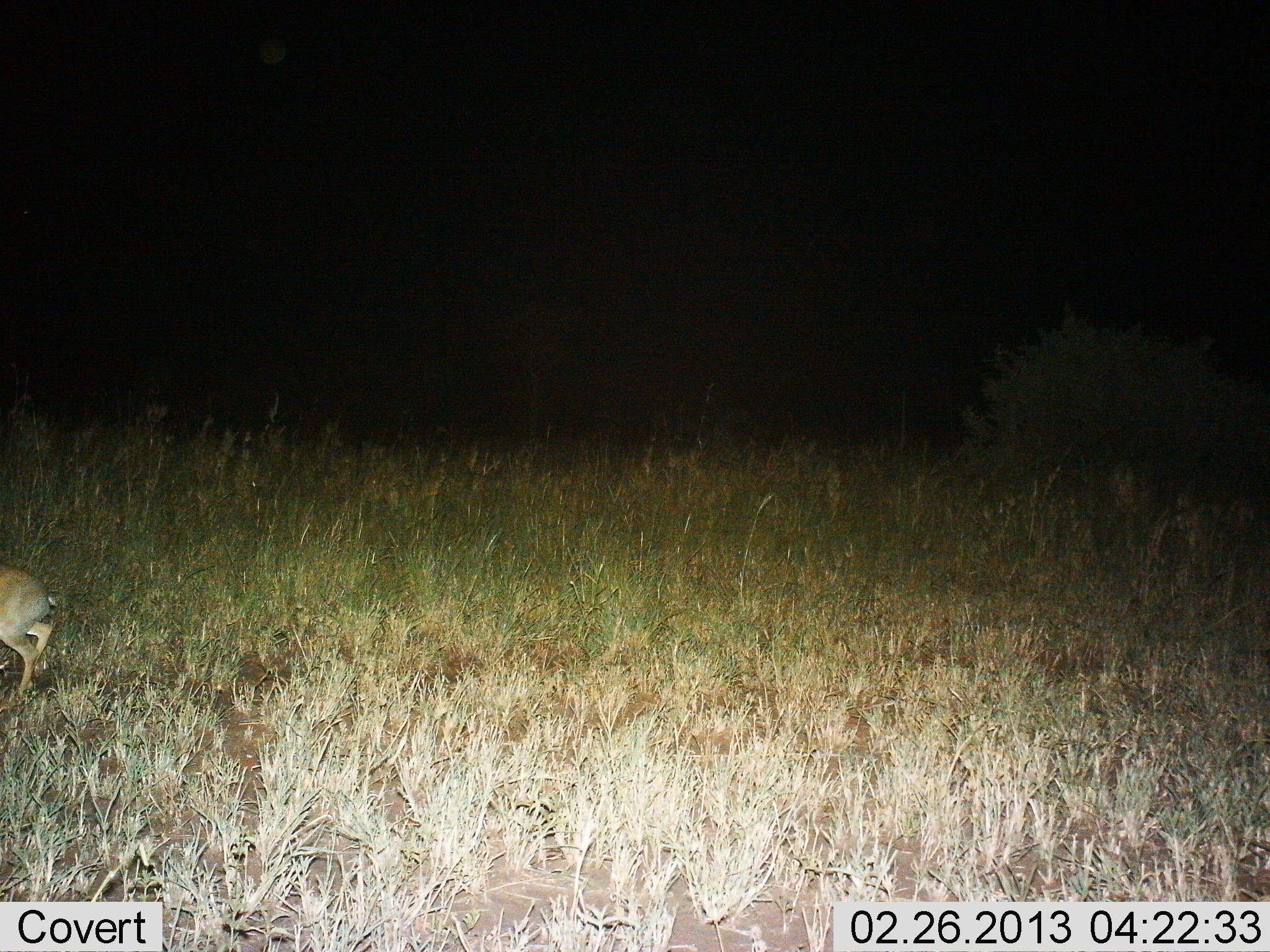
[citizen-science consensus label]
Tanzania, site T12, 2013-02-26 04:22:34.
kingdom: Animalia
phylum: Chordata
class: Mammalia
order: Artiodactyla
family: Bovidae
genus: Madoqua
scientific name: Madoqua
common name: dikdik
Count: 1.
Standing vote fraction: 25%.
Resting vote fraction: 0%.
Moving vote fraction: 75%.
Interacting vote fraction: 0%.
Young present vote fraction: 0%.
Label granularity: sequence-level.